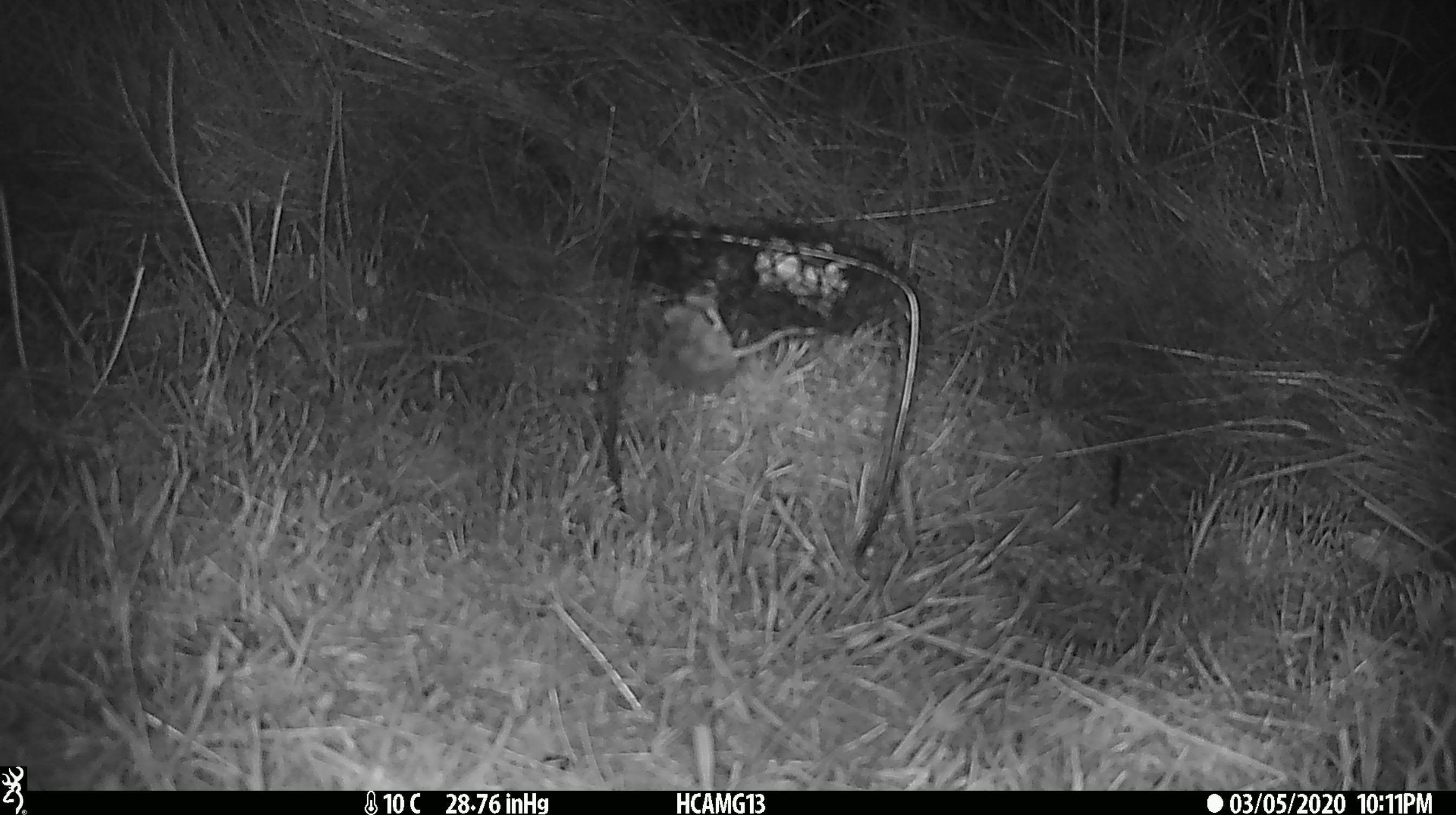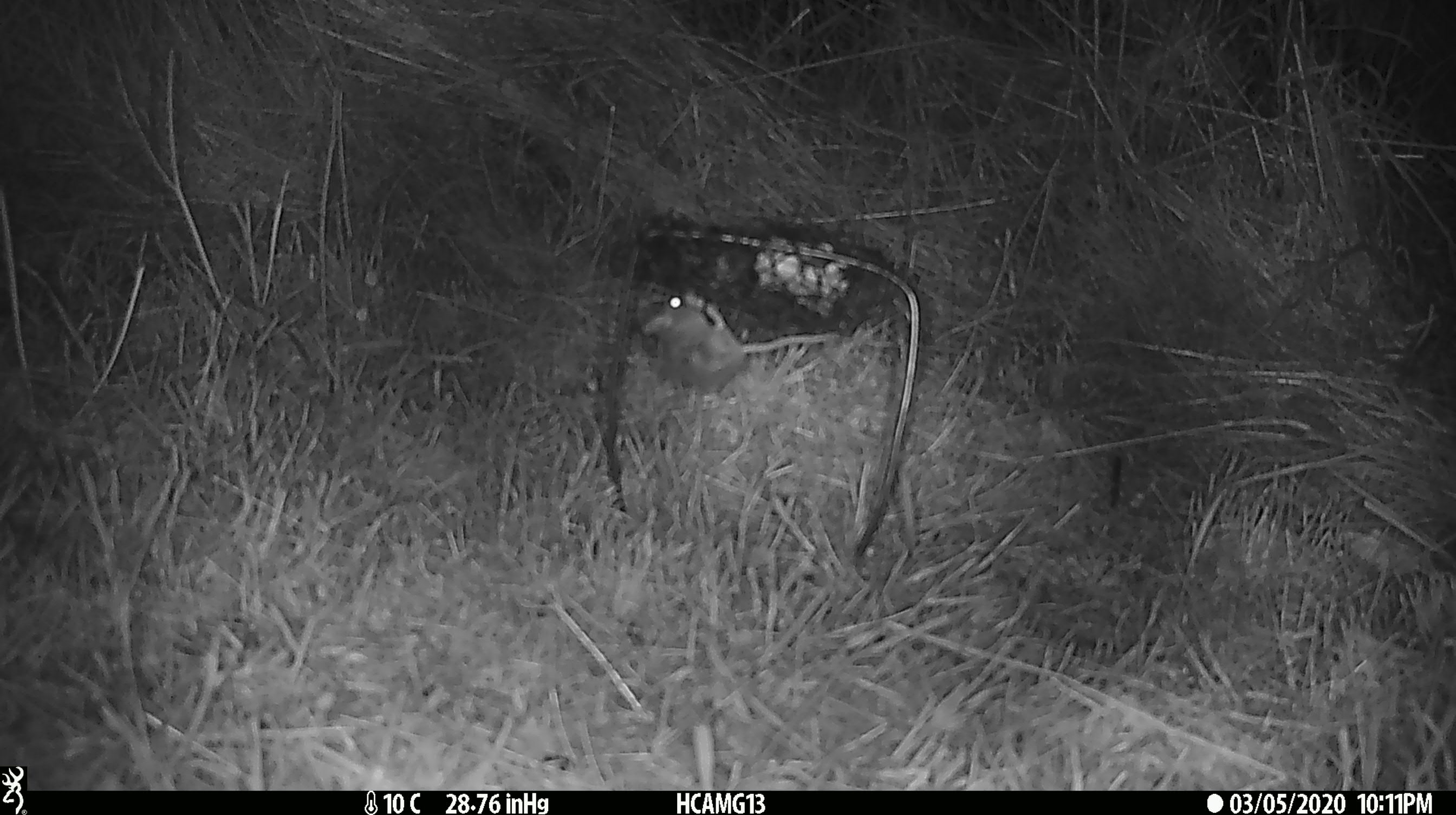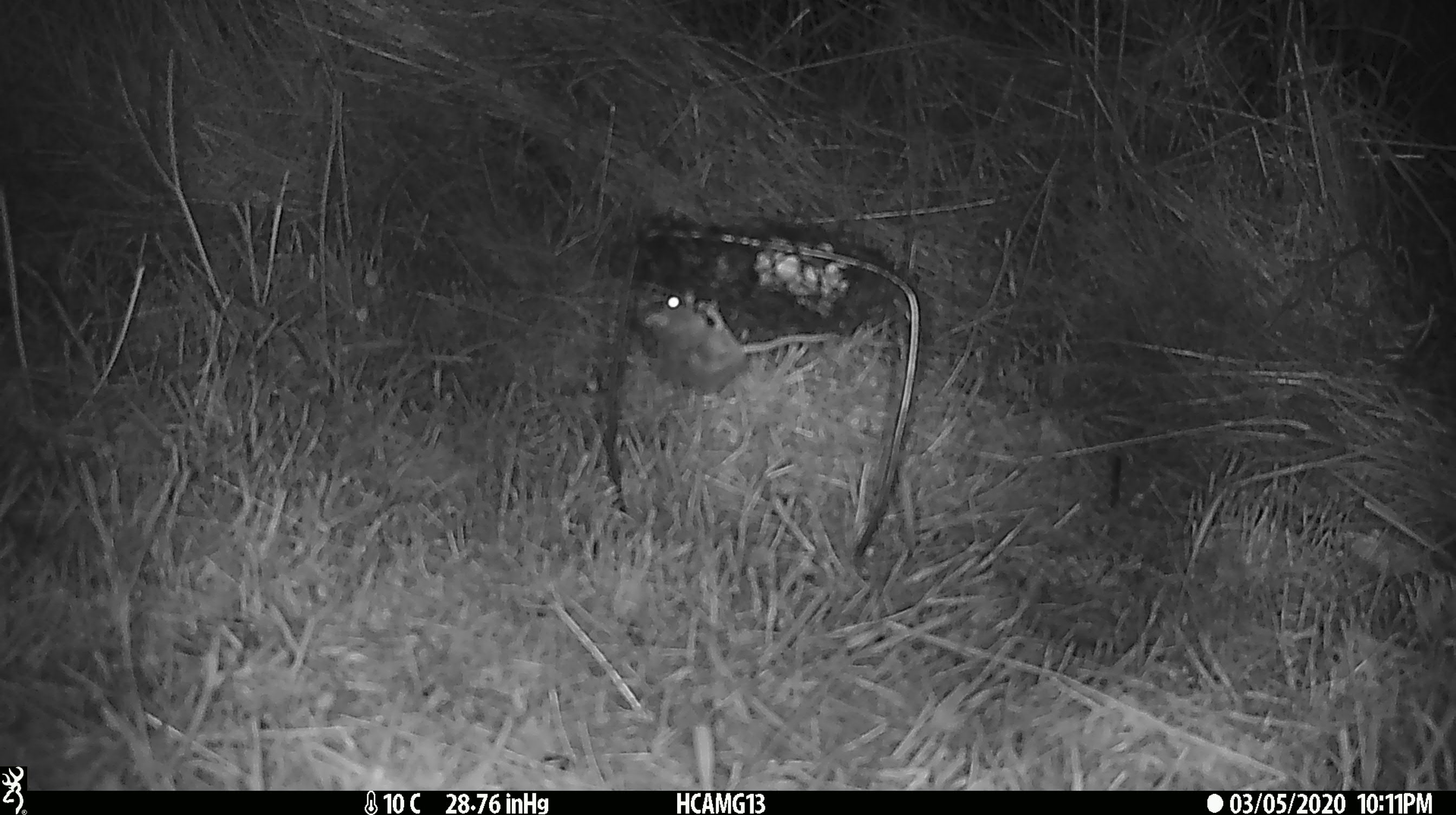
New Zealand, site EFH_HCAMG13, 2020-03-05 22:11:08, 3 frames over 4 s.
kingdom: Animalia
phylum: Chordata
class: Mammalia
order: Rodentia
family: Muridae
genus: Mus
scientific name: Mus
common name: mouse